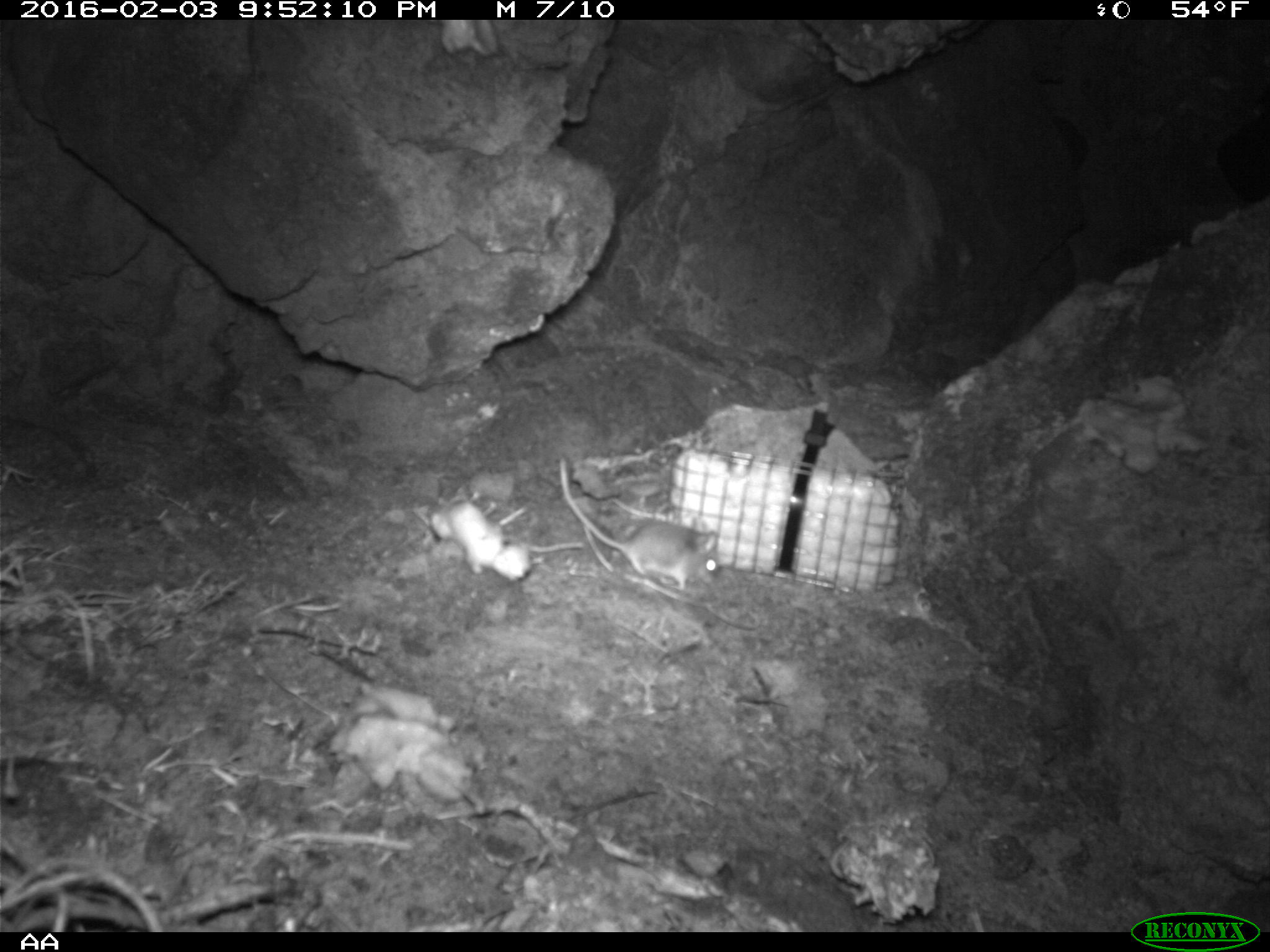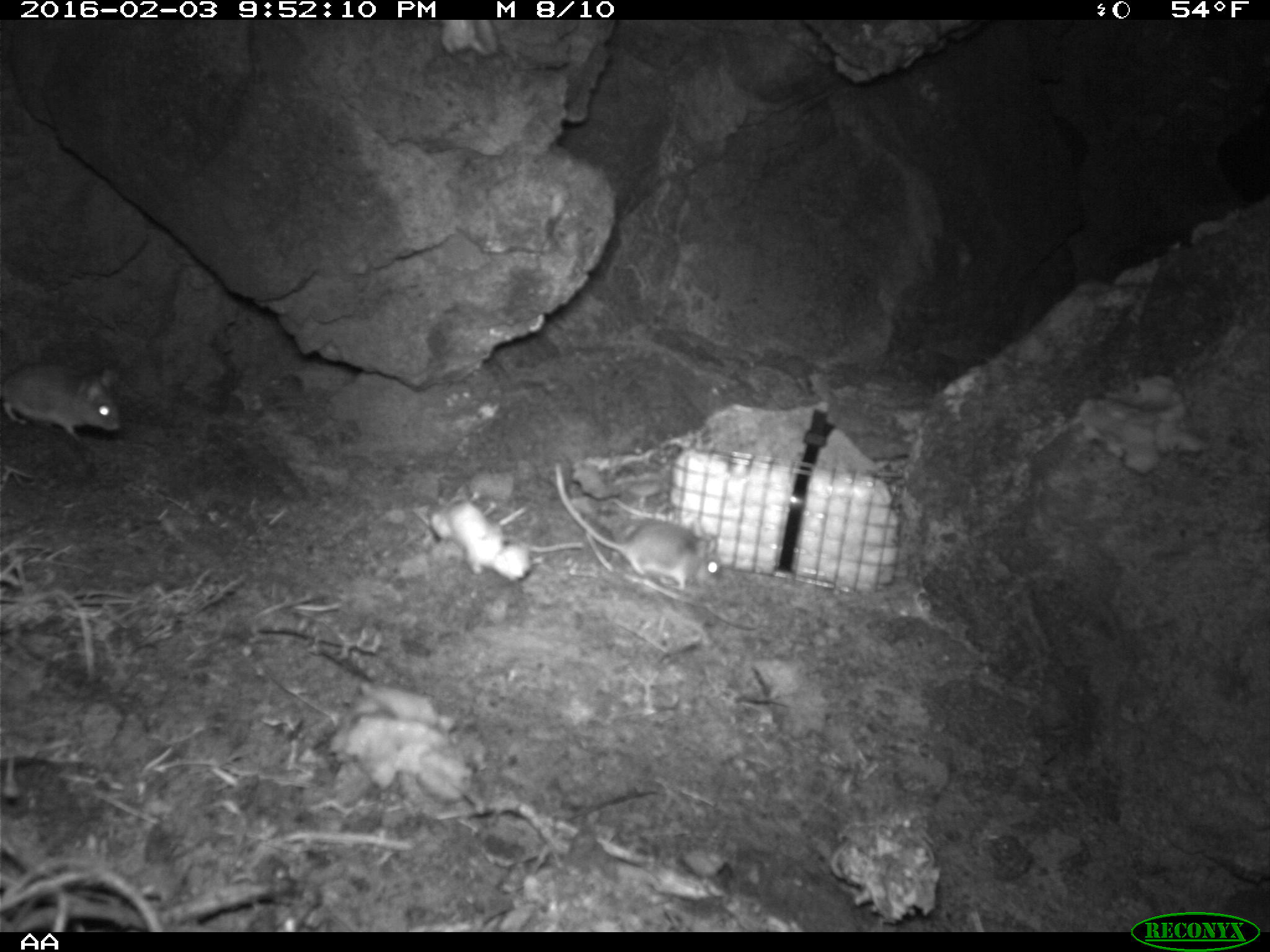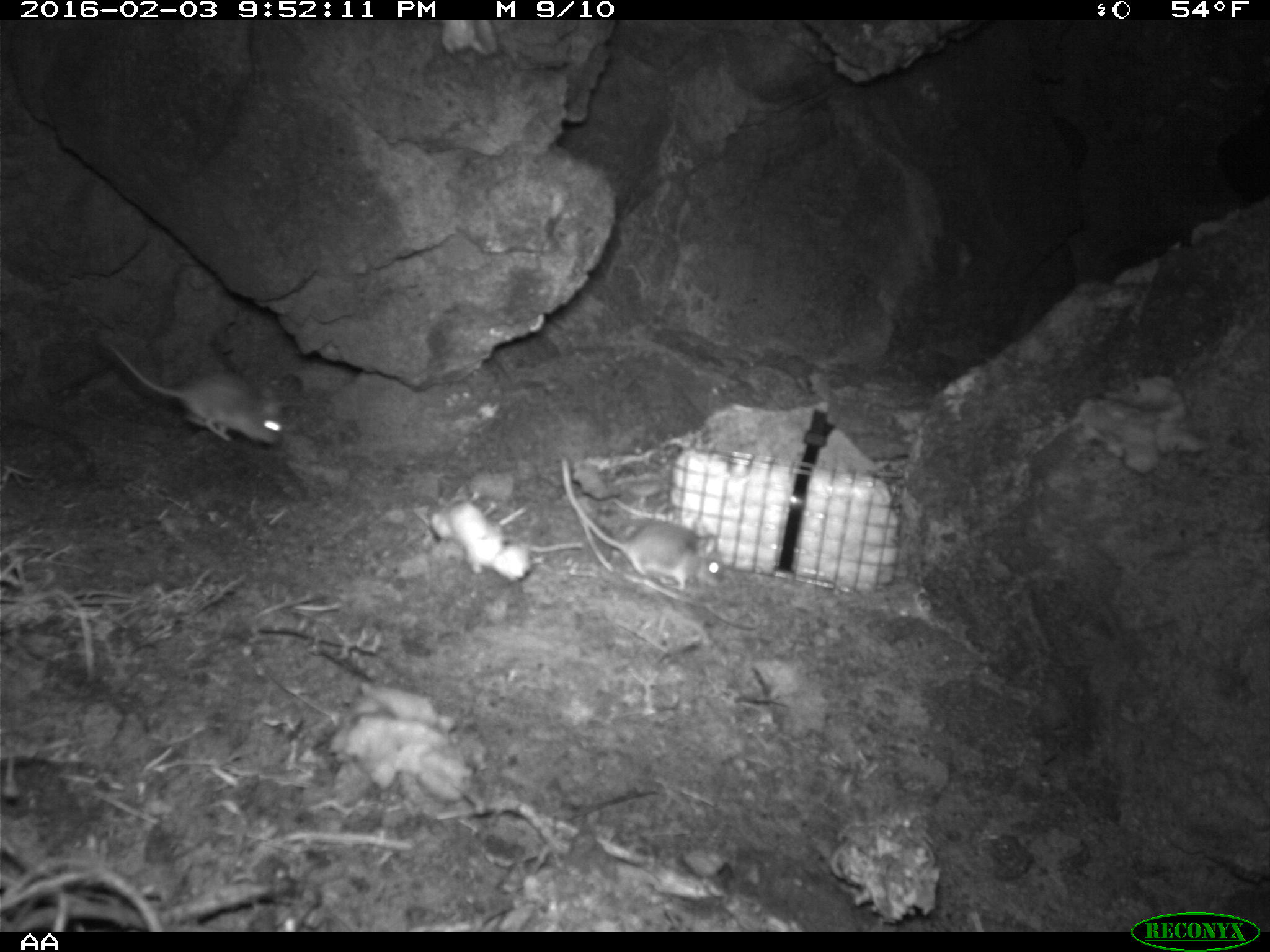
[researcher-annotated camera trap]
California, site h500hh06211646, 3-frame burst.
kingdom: Animalia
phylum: Chordata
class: Mammalia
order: Rodentia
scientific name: Rodentia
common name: rodent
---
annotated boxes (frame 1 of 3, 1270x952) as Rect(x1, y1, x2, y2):
rodent: Rect(558, 456, 719, 590)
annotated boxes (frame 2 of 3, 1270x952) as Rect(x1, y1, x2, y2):
rodent: Rect(551, 460, 724, 594); Rect(0, 362, 121, 443)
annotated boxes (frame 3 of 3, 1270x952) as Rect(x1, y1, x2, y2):
rodent: Rect(560, 456, 726, 593); Rect(101, 335, 282, 445)